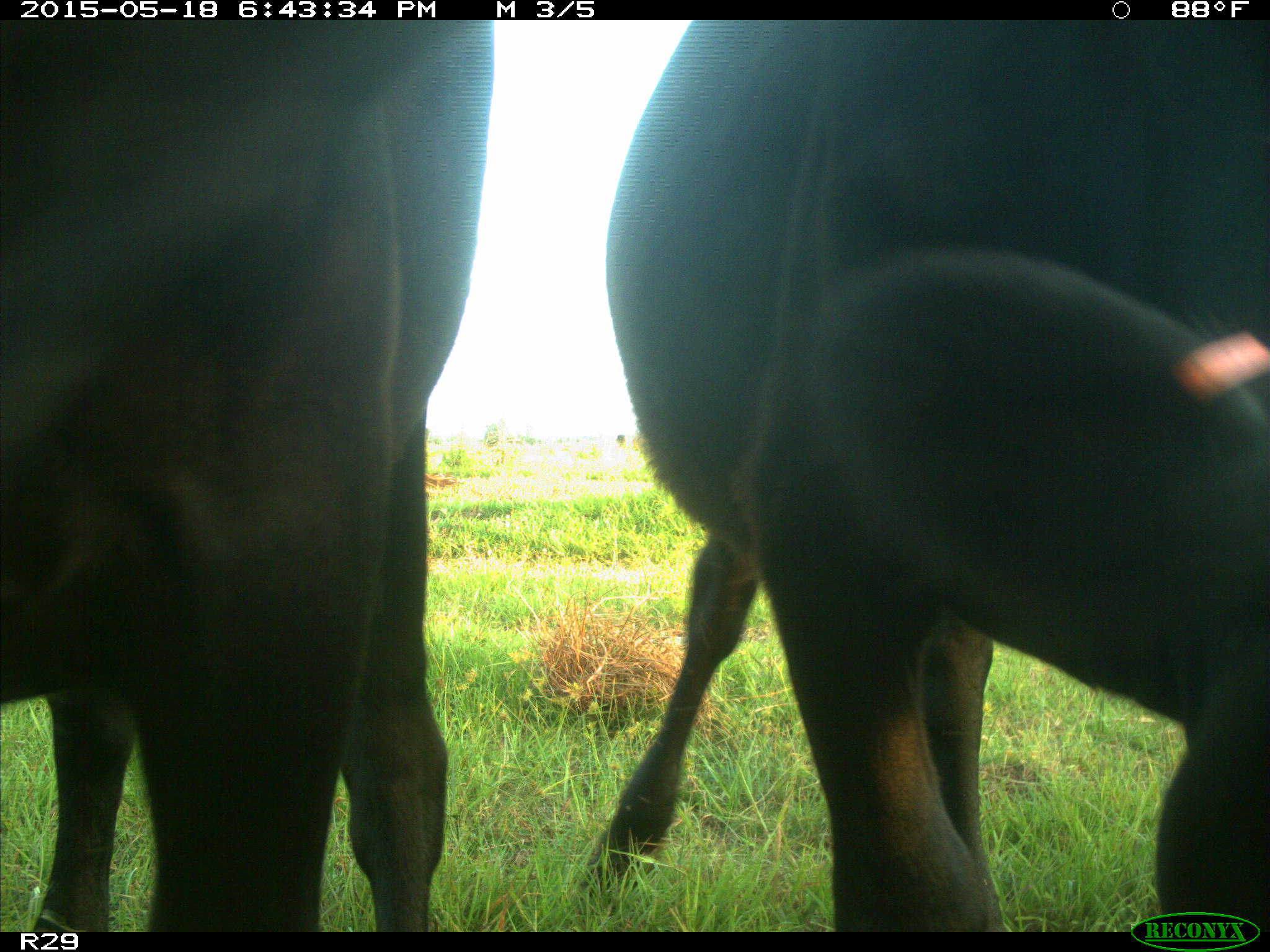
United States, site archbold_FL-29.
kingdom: Animalia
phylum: Chordata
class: Mammalia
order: Artiodactyla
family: Bovidae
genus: Bos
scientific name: Bos taurus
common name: domestic cow